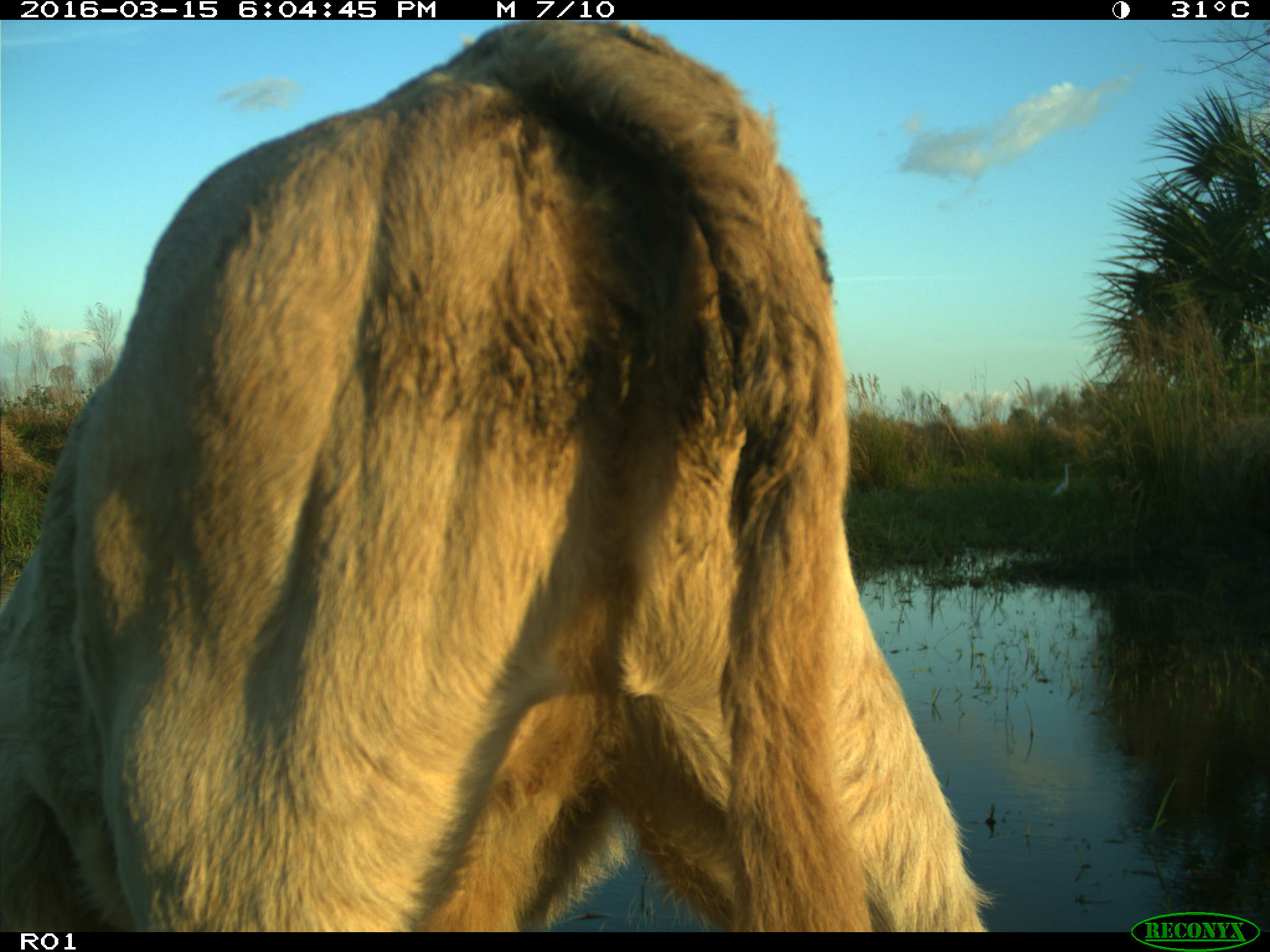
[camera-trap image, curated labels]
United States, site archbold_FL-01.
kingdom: Animalia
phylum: Chordata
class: Mammalia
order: Artiodactyla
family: Bovidae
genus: Bos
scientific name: Bos taurus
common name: domestic cow